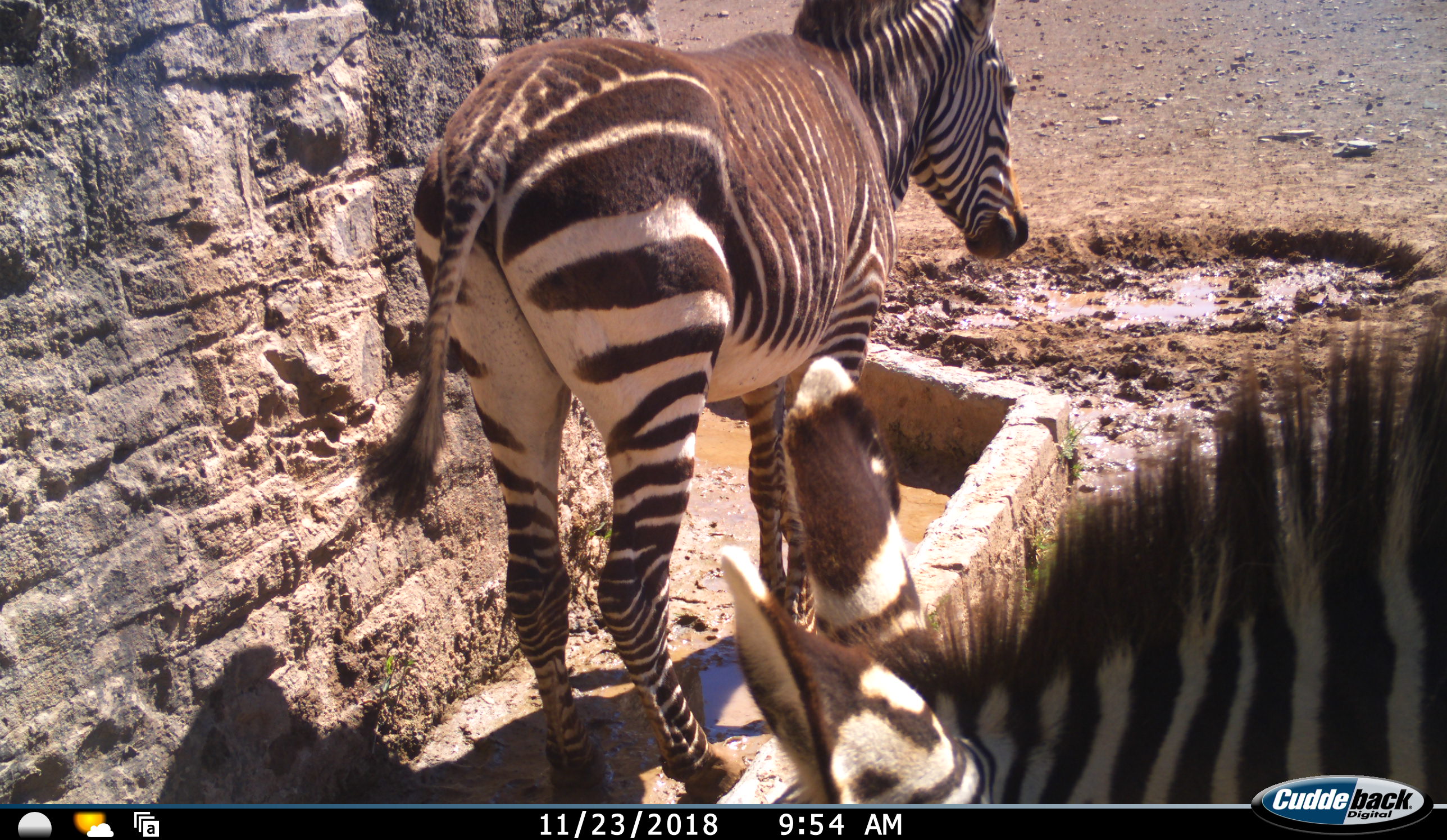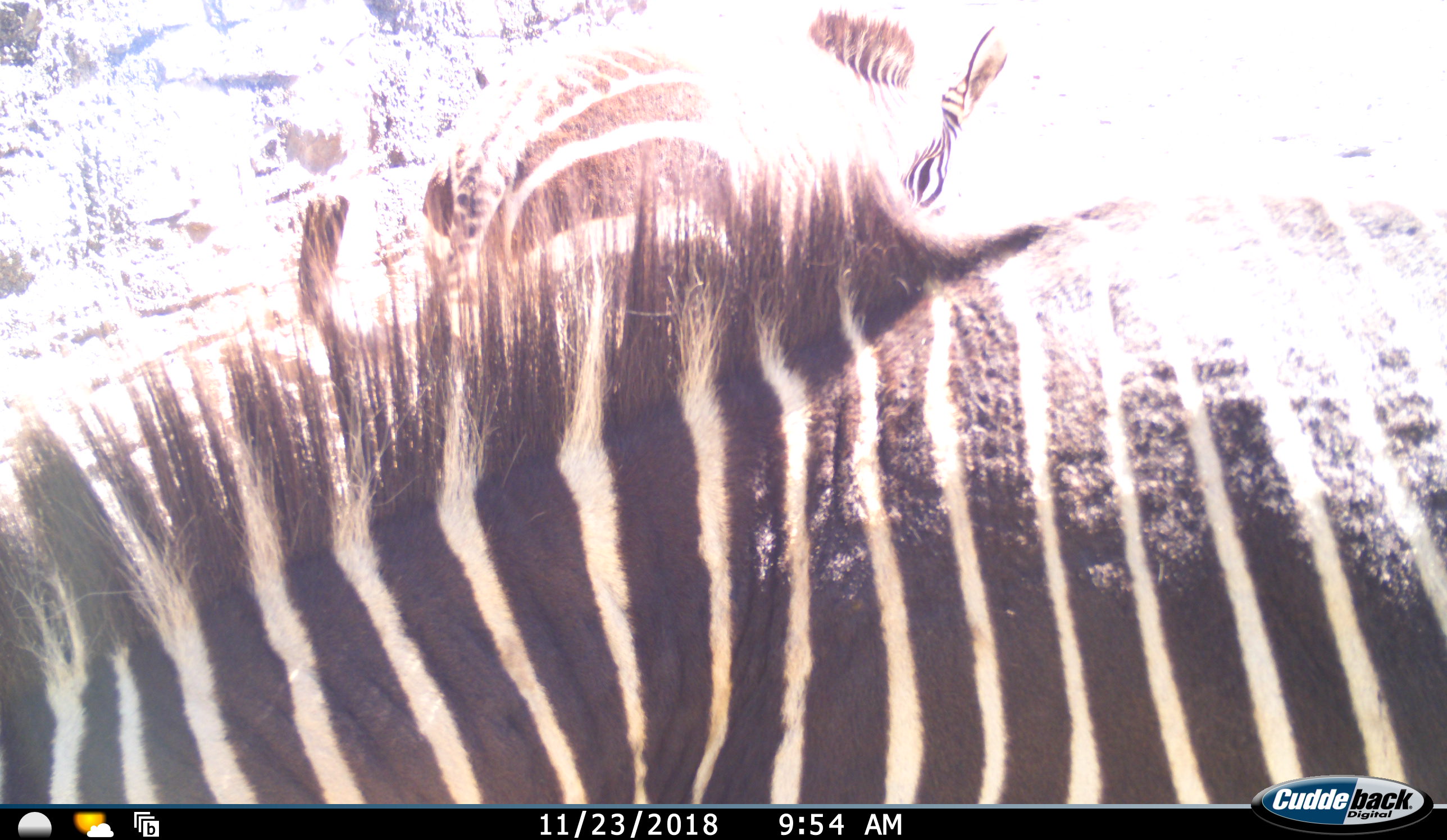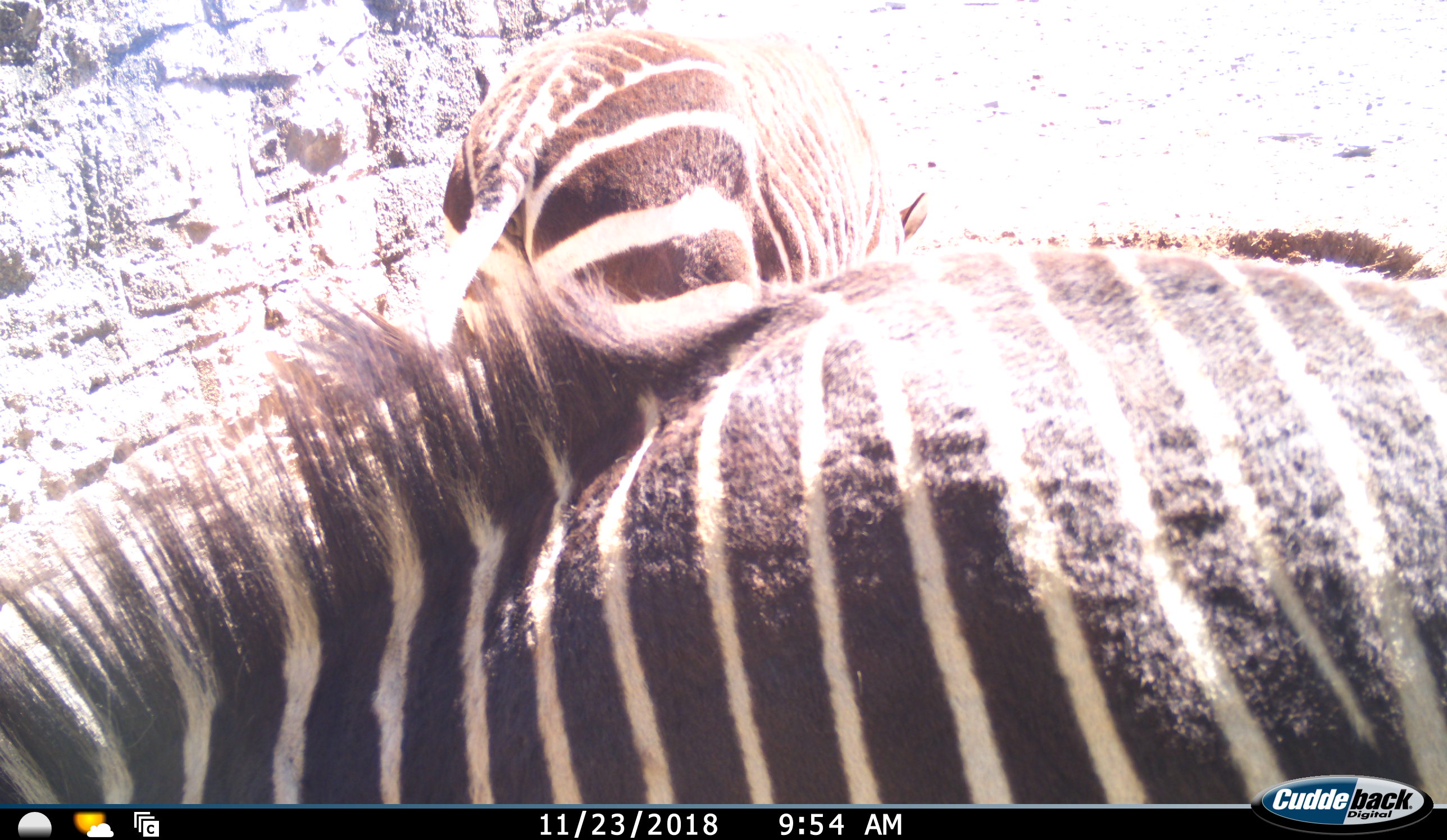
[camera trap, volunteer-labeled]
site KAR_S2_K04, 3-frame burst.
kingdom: Animalia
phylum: Chordata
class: Mammalia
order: Perissodactyla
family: Equidae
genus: Equus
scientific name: Equus zebra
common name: mountain zebra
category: zebramountain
Zebramountain (mountain zebra) (Equus zebra), count 2. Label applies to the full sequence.